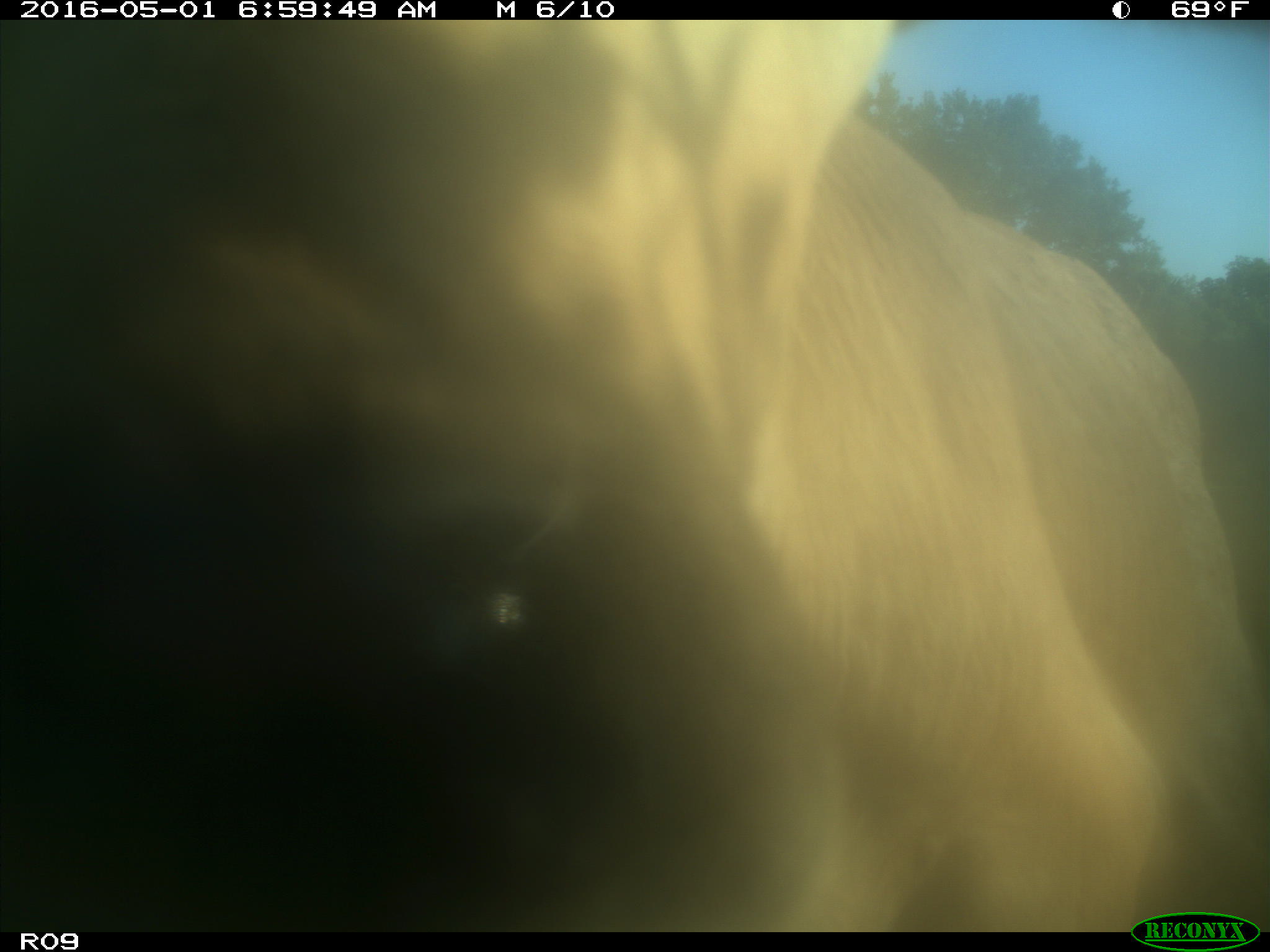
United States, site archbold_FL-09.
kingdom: Animalia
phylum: Chordata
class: Mammalia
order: Artiodactyla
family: Bovidae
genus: Bos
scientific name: Bos taurus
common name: domestic cow